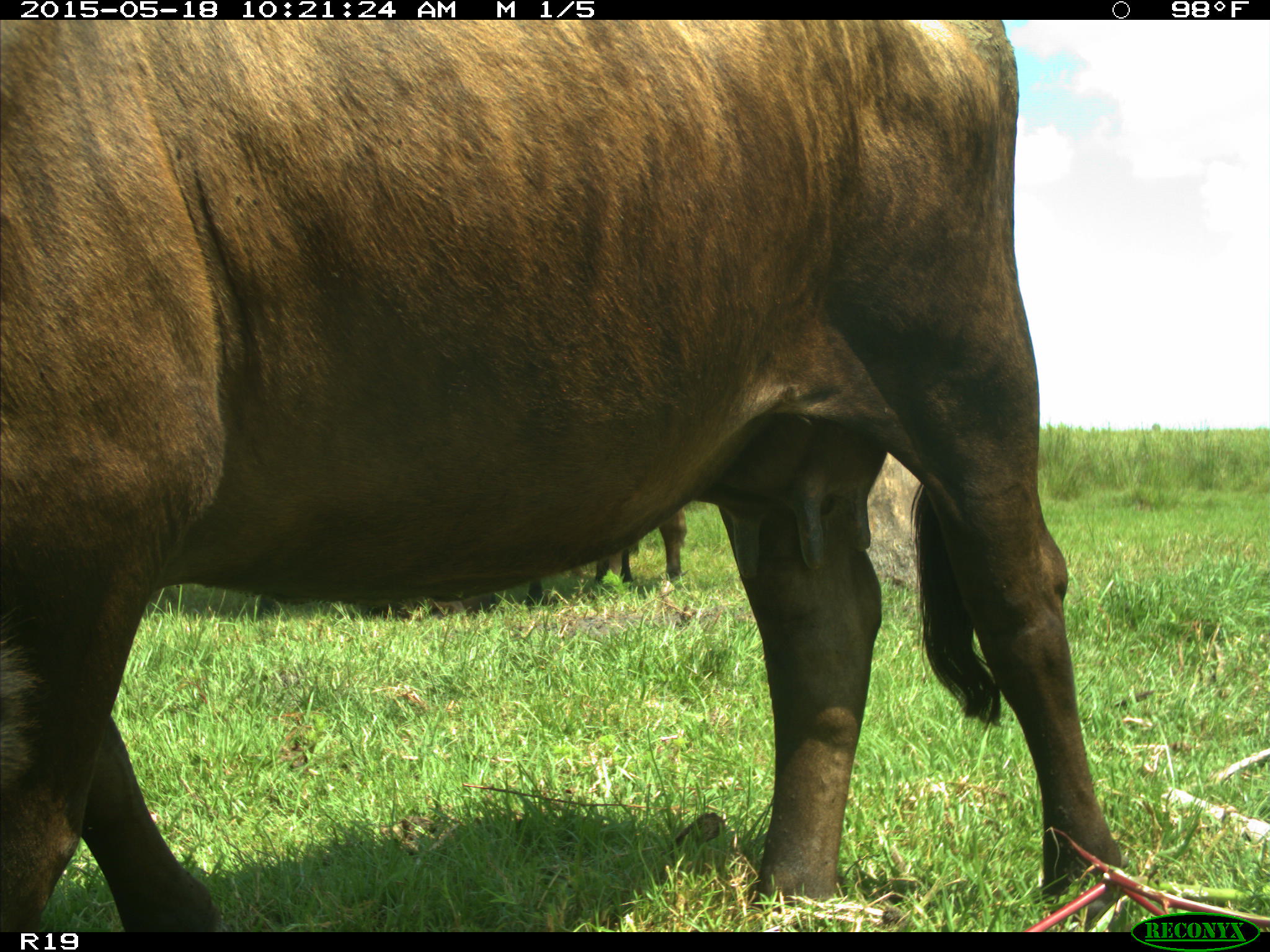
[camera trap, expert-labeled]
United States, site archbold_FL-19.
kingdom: Animalia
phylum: Chordata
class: Mammalia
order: Artiodactyla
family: Bovidae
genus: Bos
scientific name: Bos taurus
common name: domestic cow